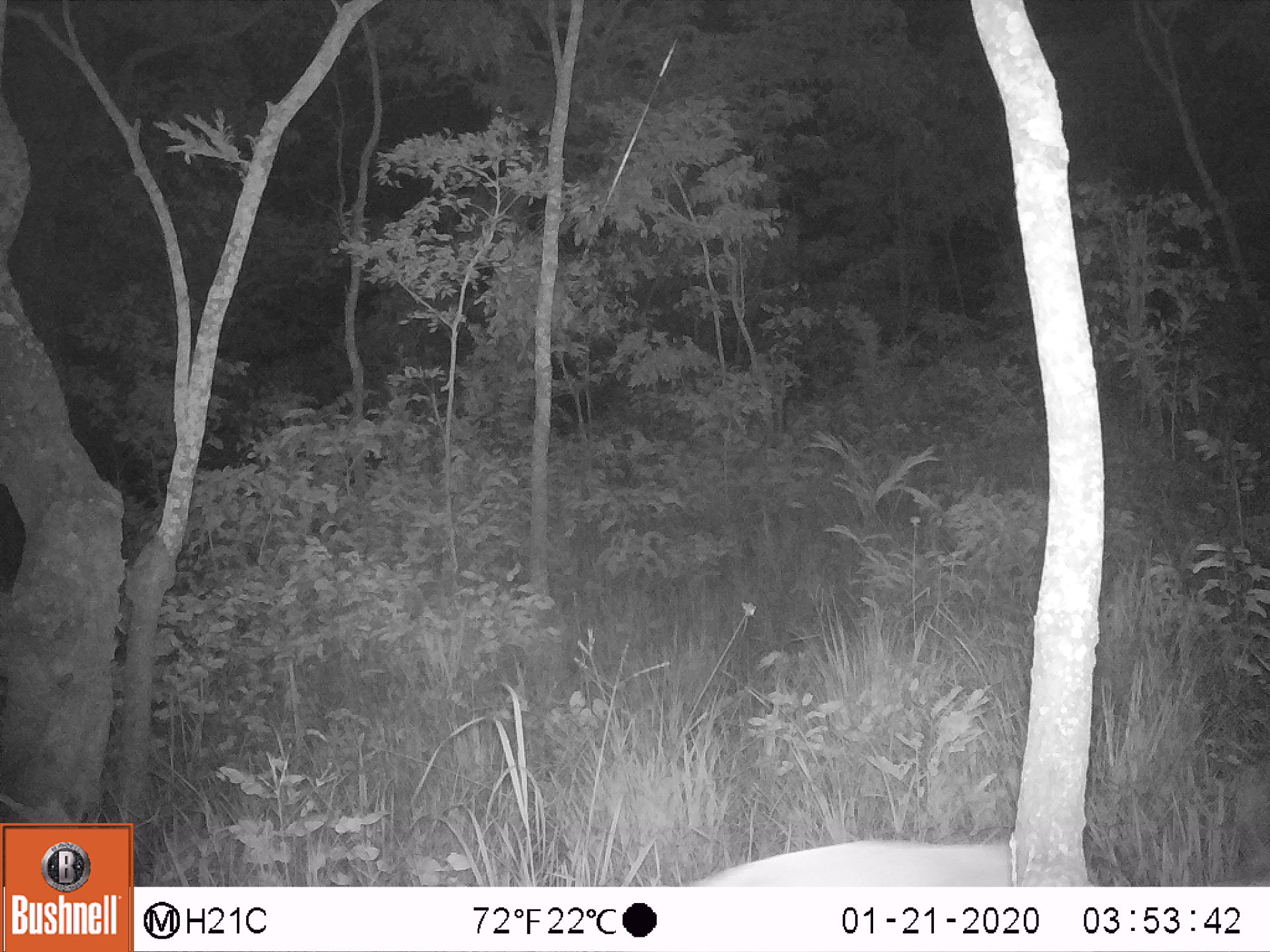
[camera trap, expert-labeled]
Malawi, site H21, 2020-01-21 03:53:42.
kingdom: Animalia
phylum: Chordata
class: Mammalia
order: Artiodactyla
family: Bovidae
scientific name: Antilopinae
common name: small antelope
Small antelope (Antilopinae), count 1.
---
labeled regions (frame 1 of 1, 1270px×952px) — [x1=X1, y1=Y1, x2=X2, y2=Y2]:
small antelope: [x1=700, y1=836, x2=1014, y2=883]